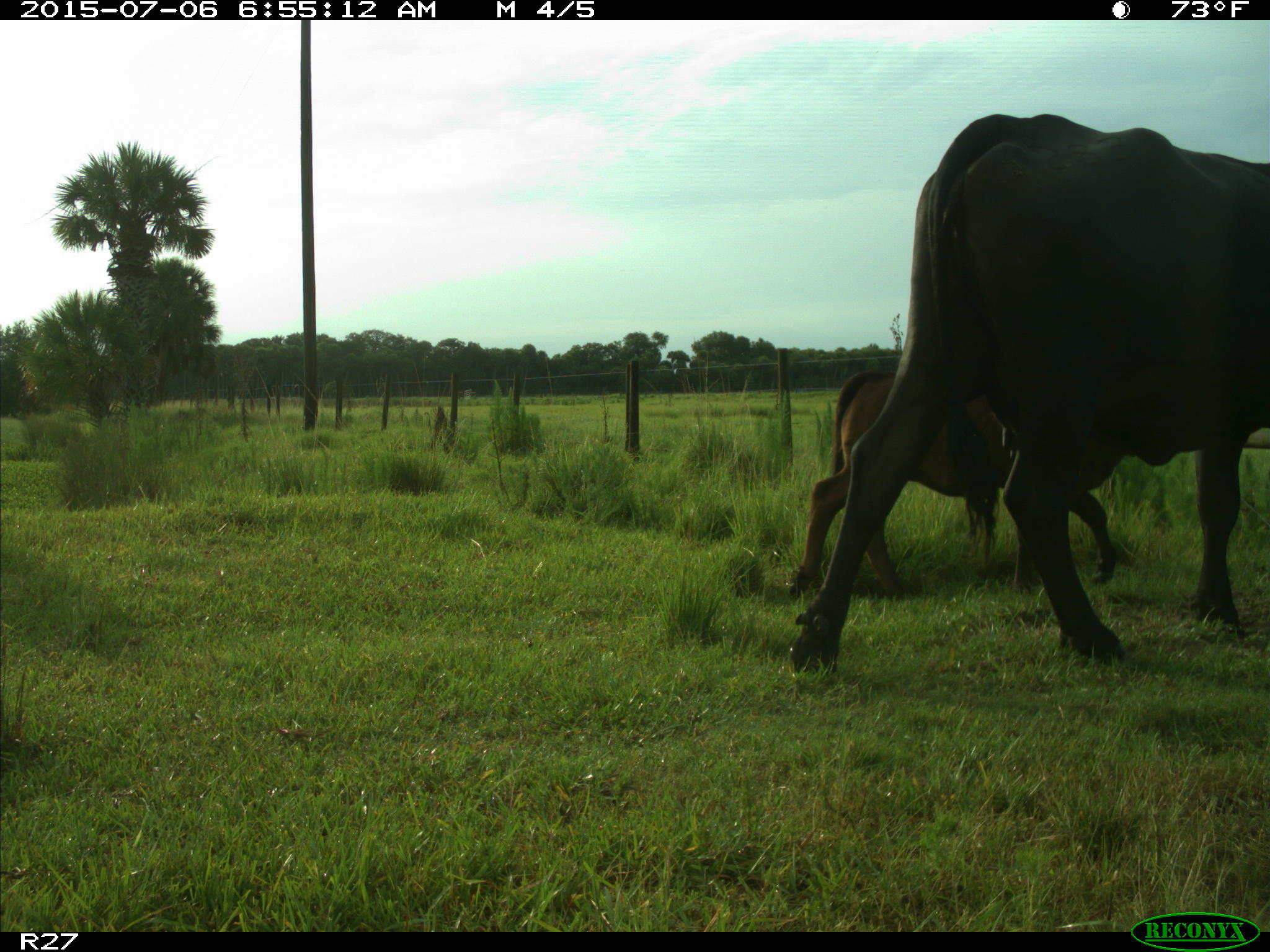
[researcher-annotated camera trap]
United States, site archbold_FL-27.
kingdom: Animalia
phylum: Chordata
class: Mammalia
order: Artiodactyla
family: Bovidae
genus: Bos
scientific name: Bos taurus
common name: domestic cow